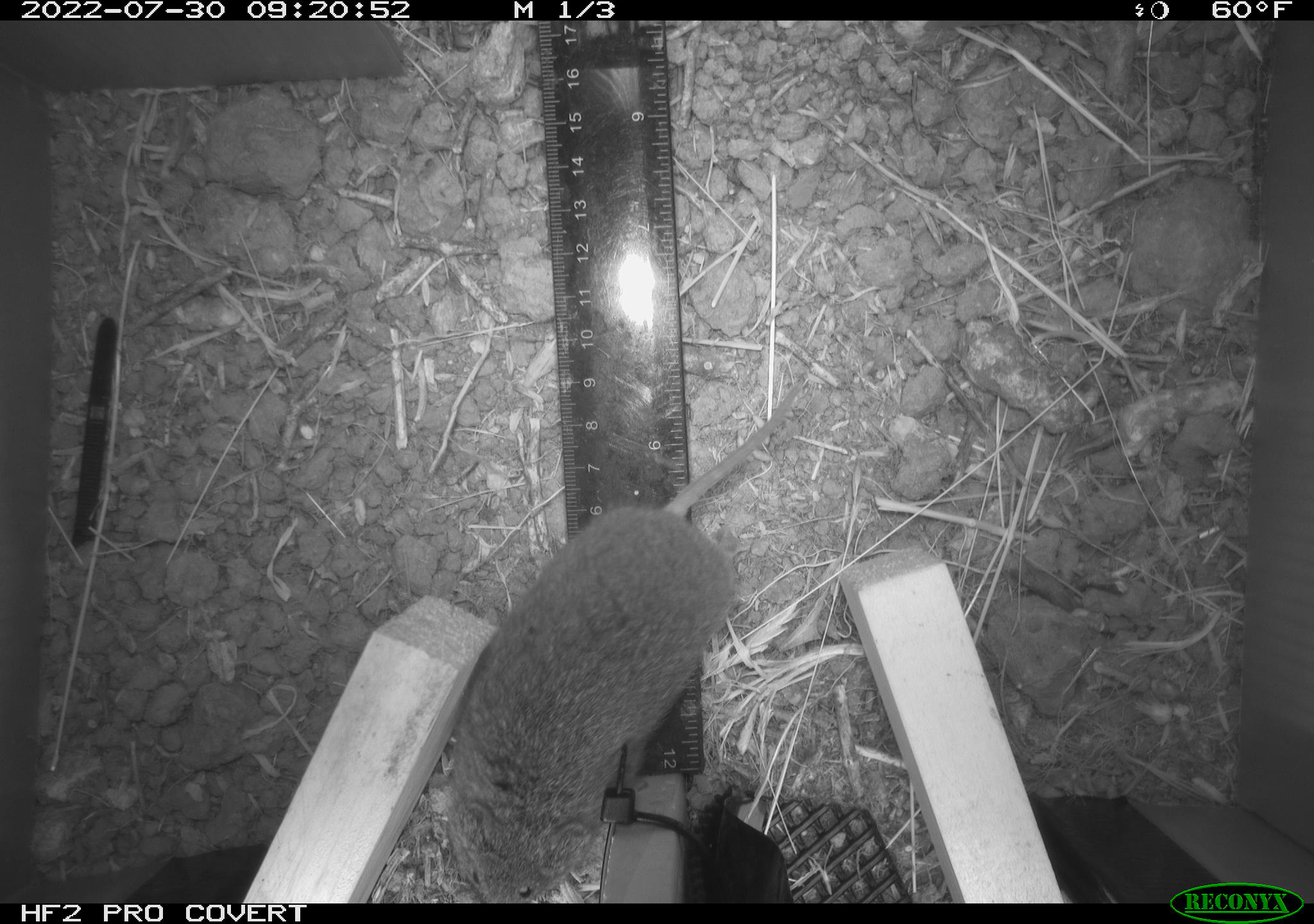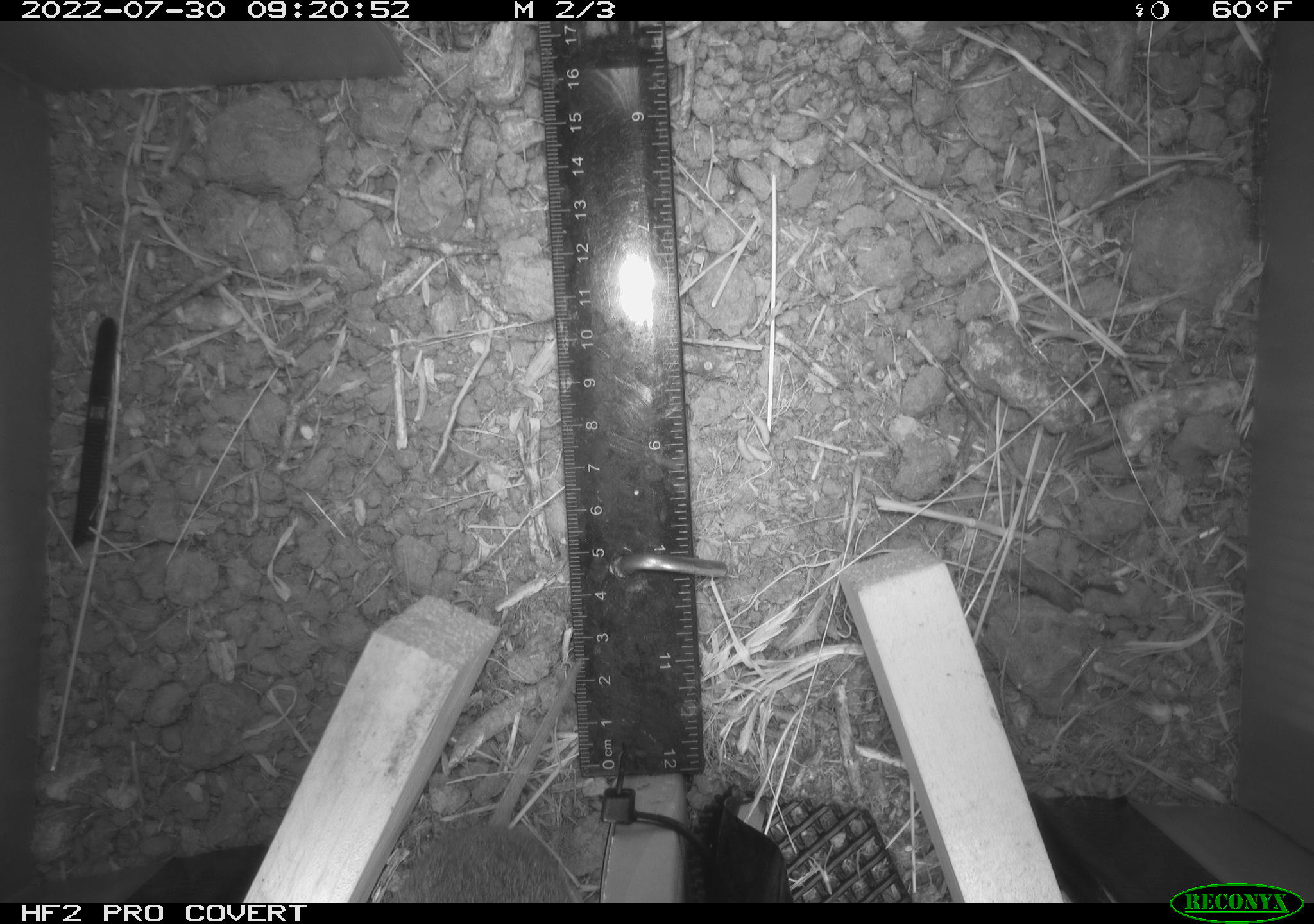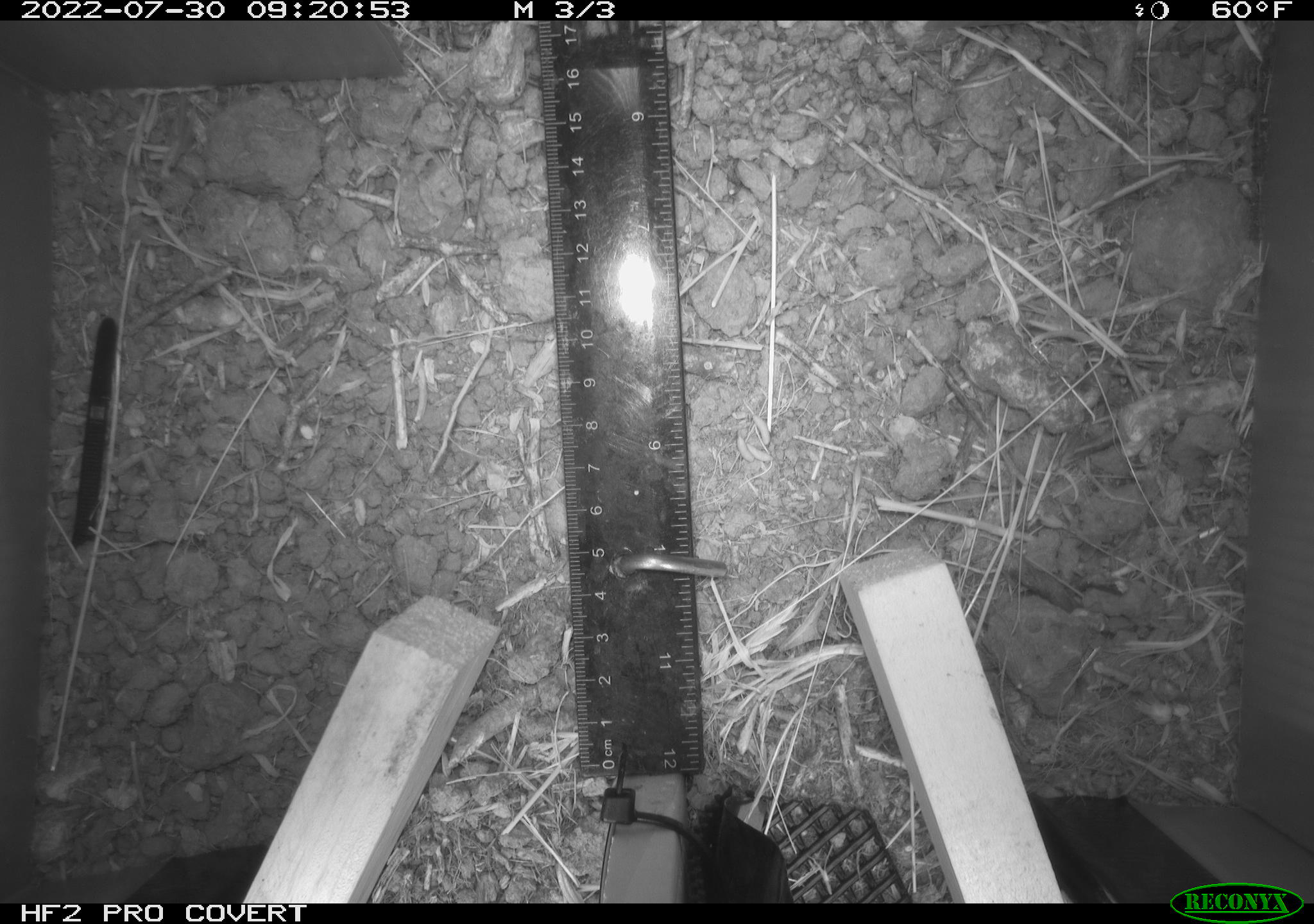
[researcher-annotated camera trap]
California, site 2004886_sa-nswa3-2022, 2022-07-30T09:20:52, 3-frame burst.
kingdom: Animalia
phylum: Chordata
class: Mammalia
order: Rodentia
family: Cricetidae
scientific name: Cricetidae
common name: hamsters, voles, lemmings, and allies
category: cricetidae family